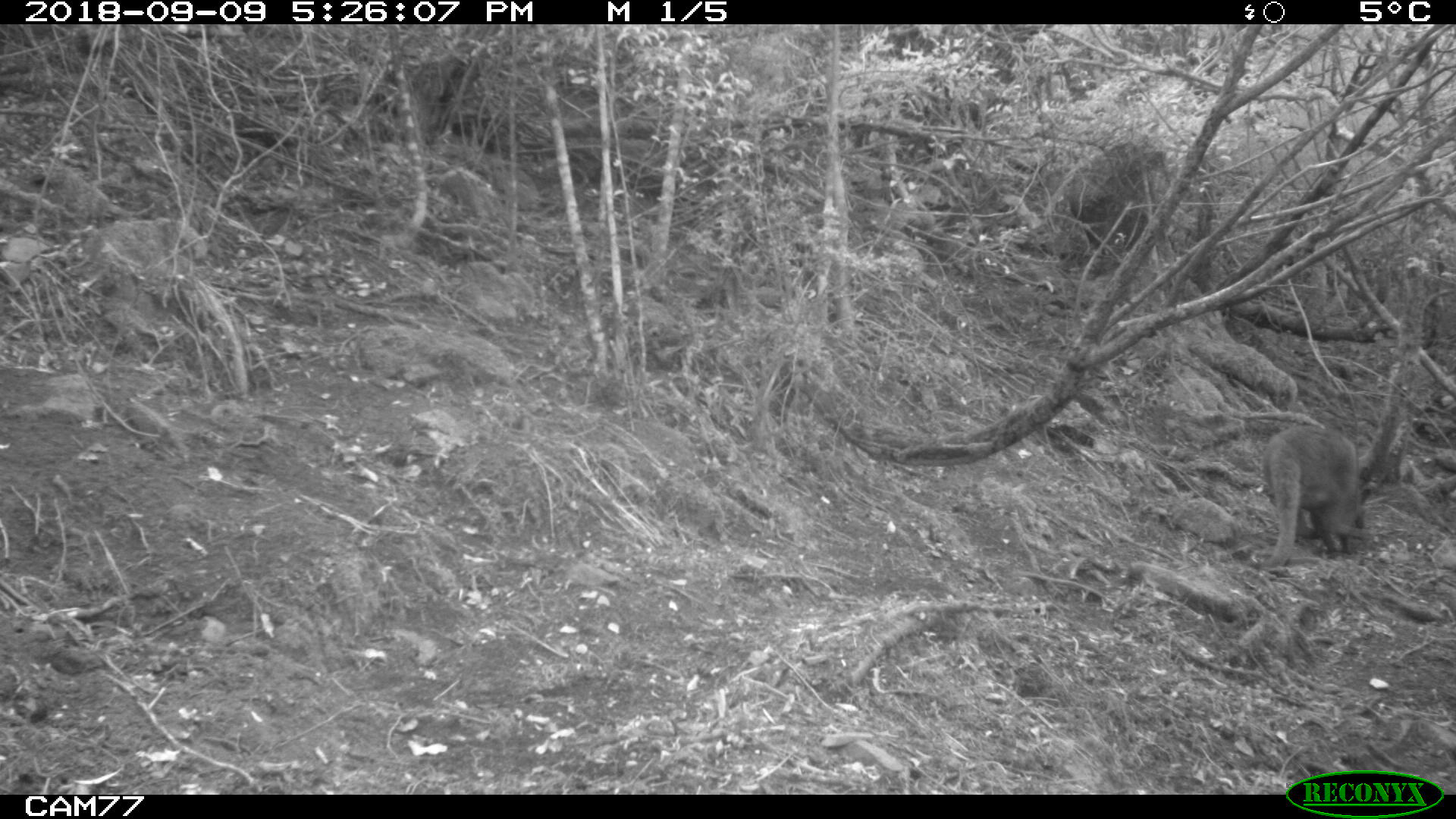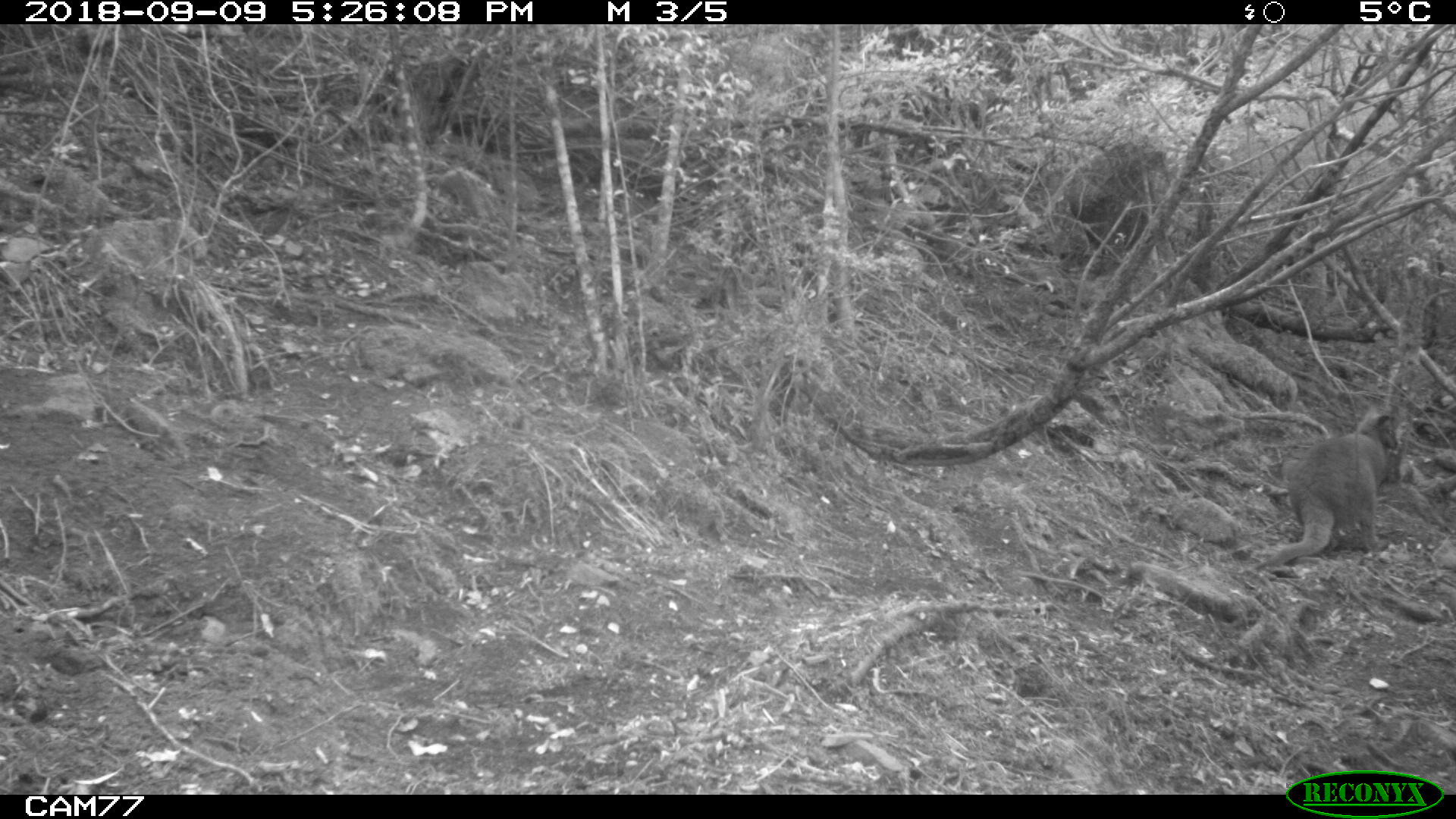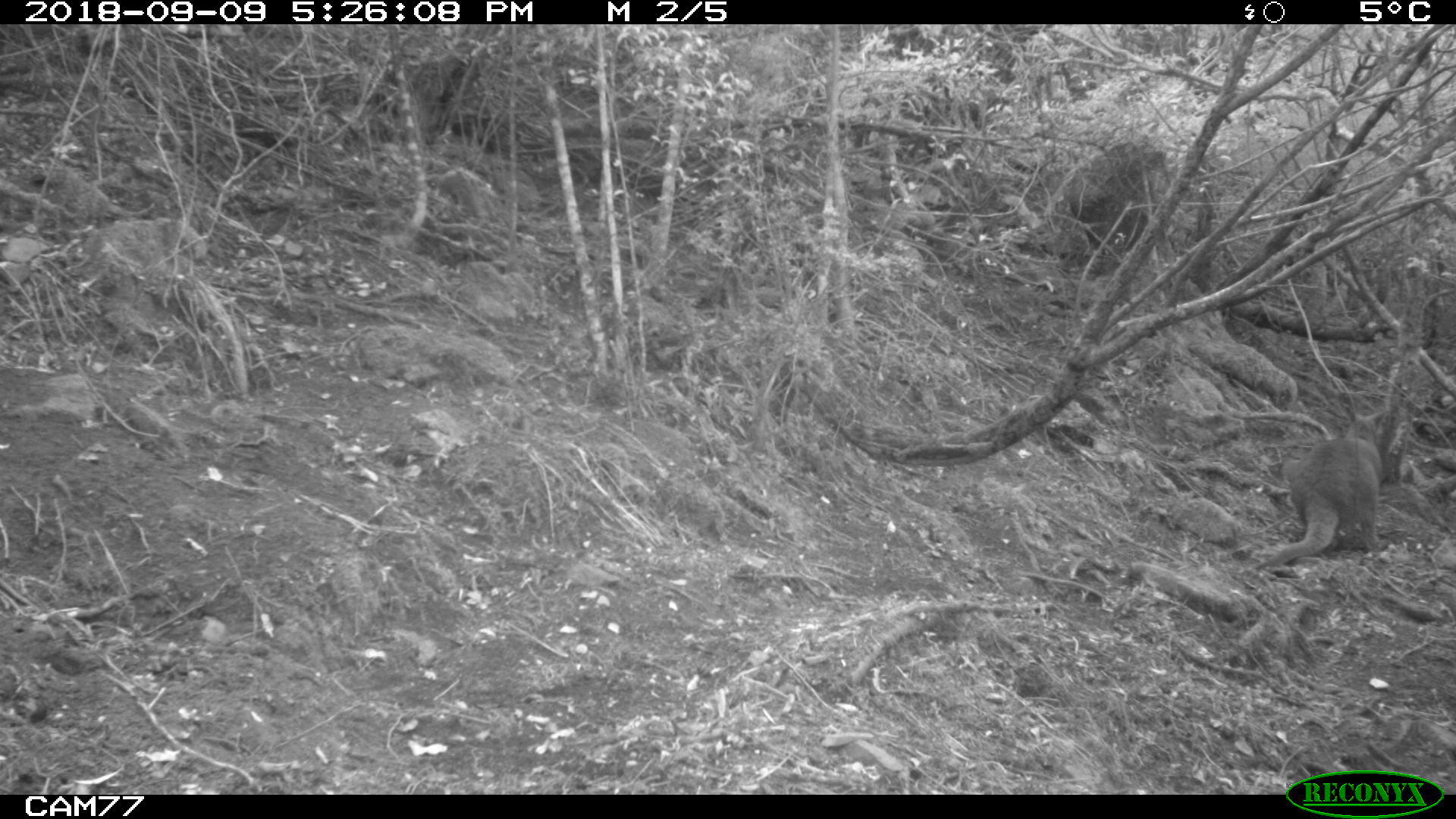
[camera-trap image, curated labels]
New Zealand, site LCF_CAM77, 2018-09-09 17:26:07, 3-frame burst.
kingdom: Animalia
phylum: Chordata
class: Mammalia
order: Diprotodontia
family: Macropodidae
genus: Notamacropus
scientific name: Notamacropus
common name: wallaby